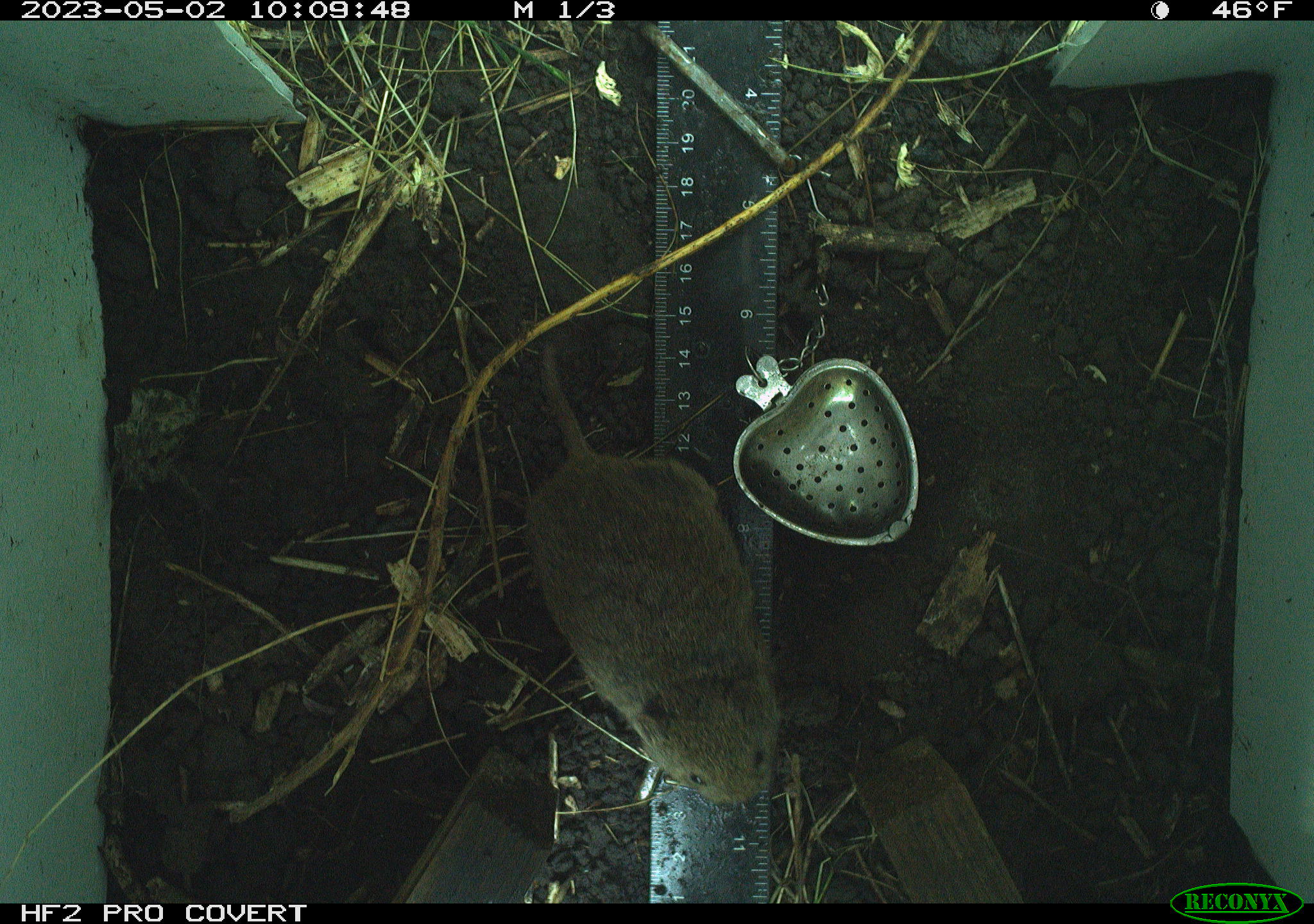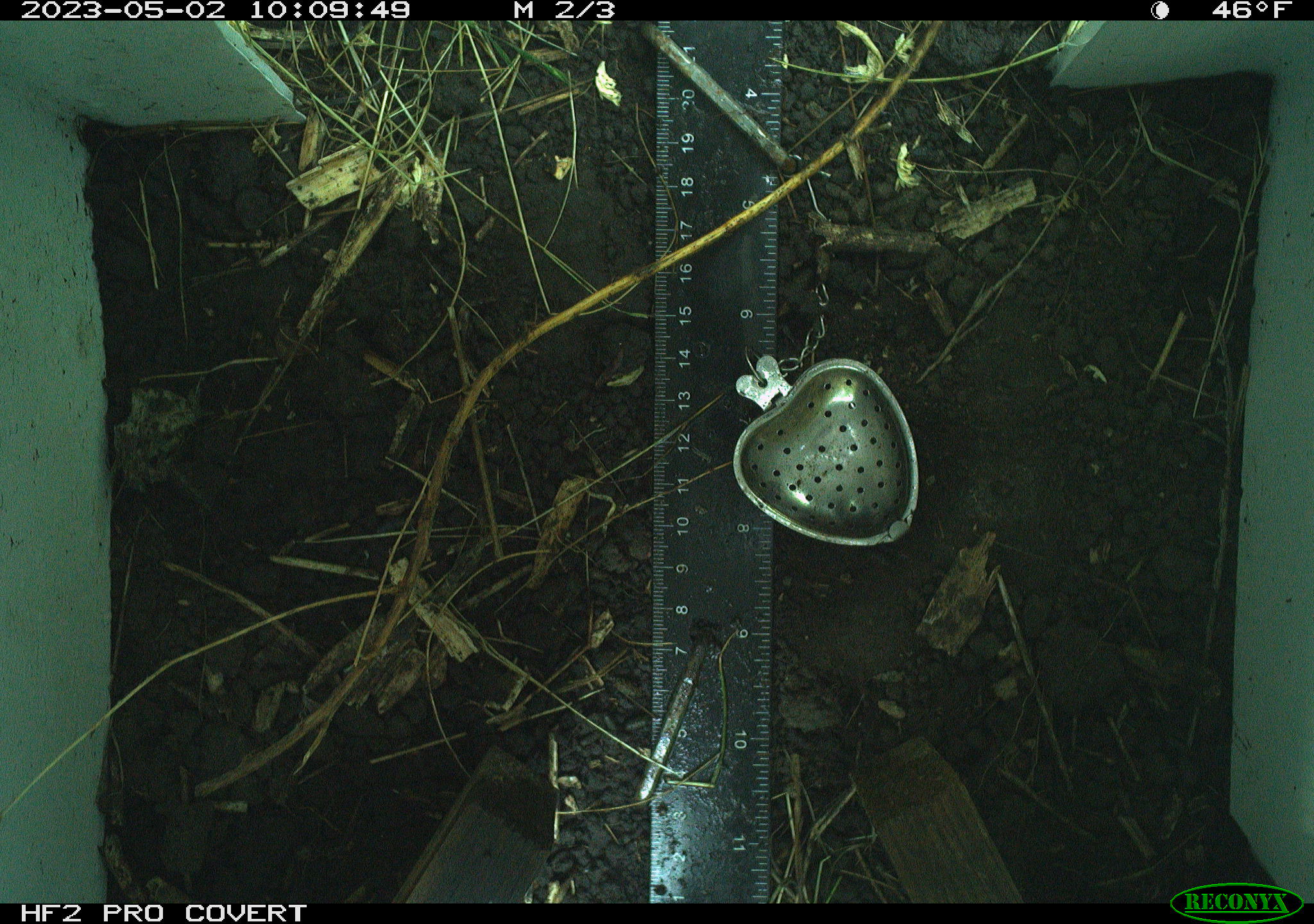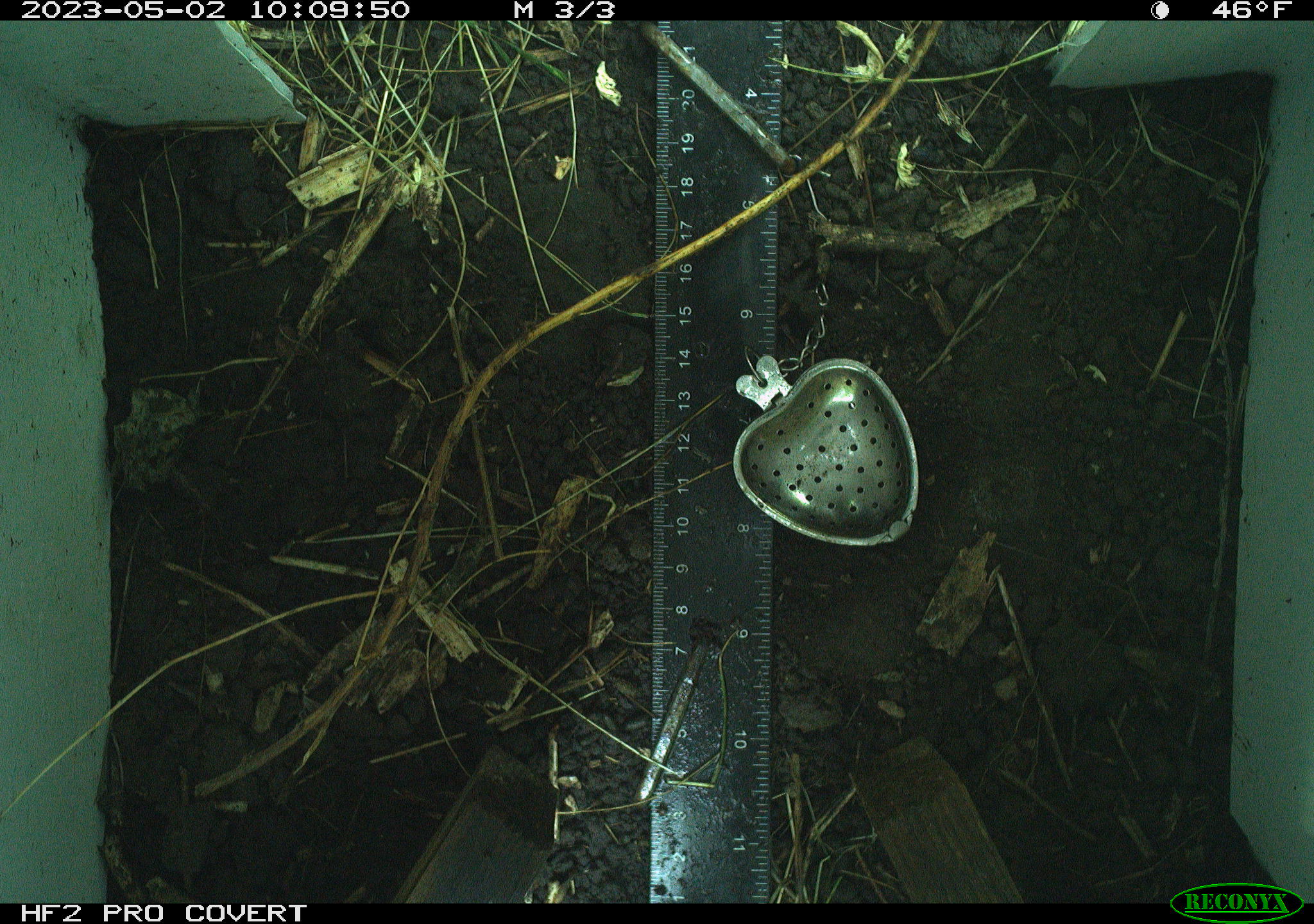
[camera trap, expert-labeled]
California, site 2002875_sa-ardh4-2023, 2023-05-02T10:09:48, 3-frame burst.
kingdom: Animalia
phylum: Chordata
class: Mammalia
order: Rodentia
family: Cricetidae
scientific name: Arvicolinae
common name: voles, lemmings, and muskrats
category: arvicolinae subfamily